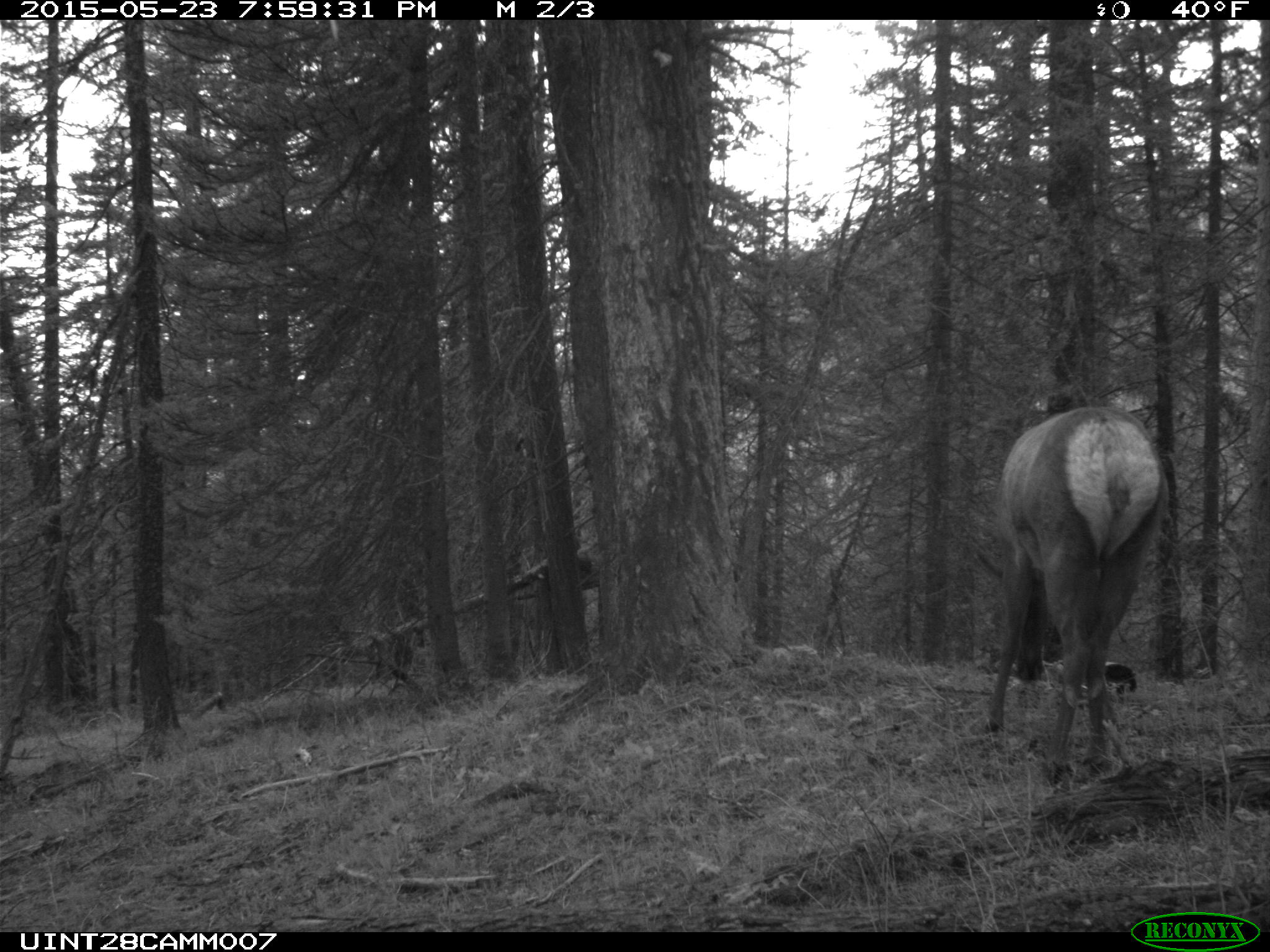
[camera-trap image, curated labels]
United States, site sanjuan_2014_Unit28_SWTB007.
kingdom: Animalia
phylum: Chordata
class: Mammalia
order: Artiodactyla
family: Cervidae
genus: Cervus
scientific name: Cervus elaphus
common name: red deer